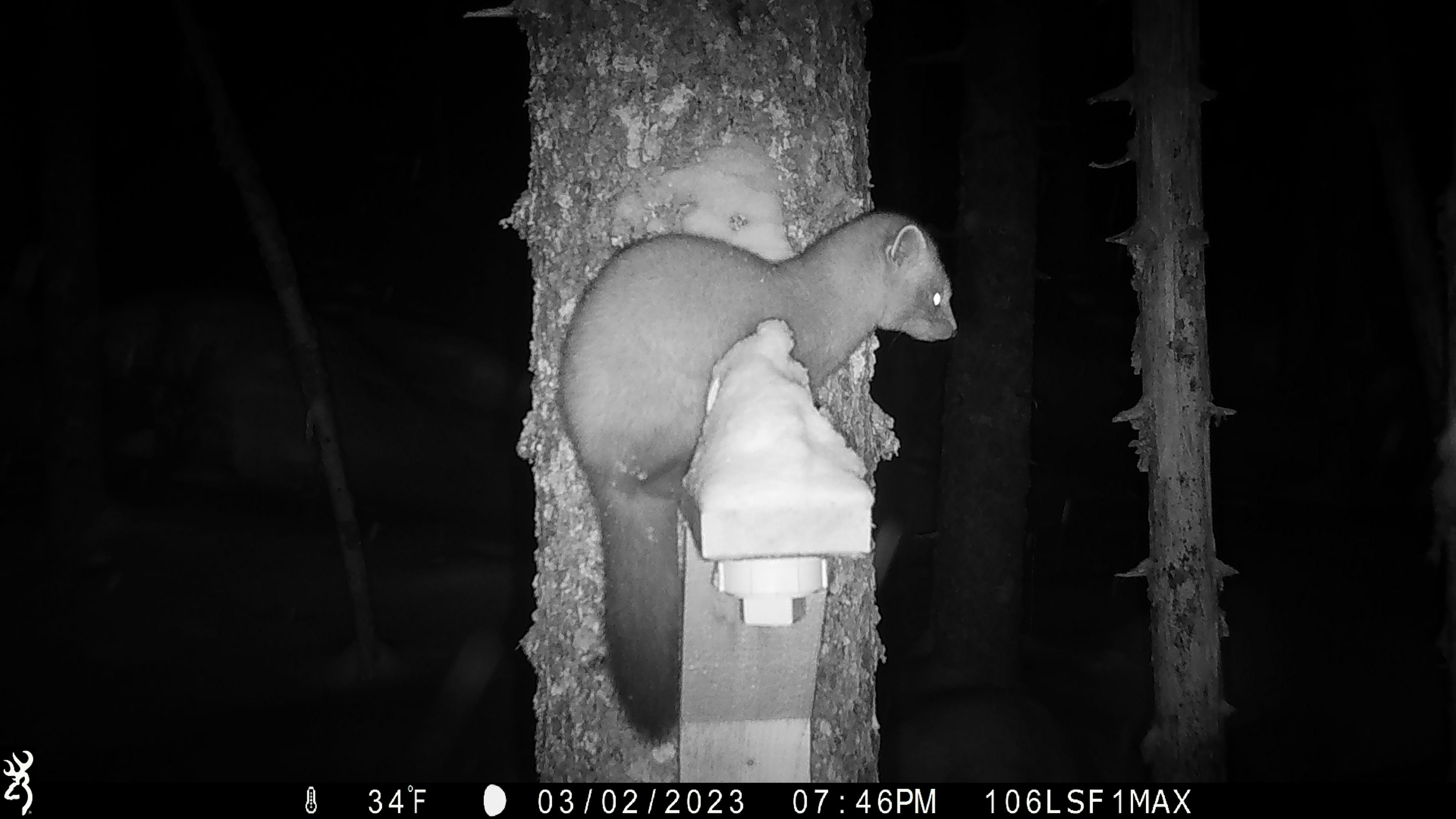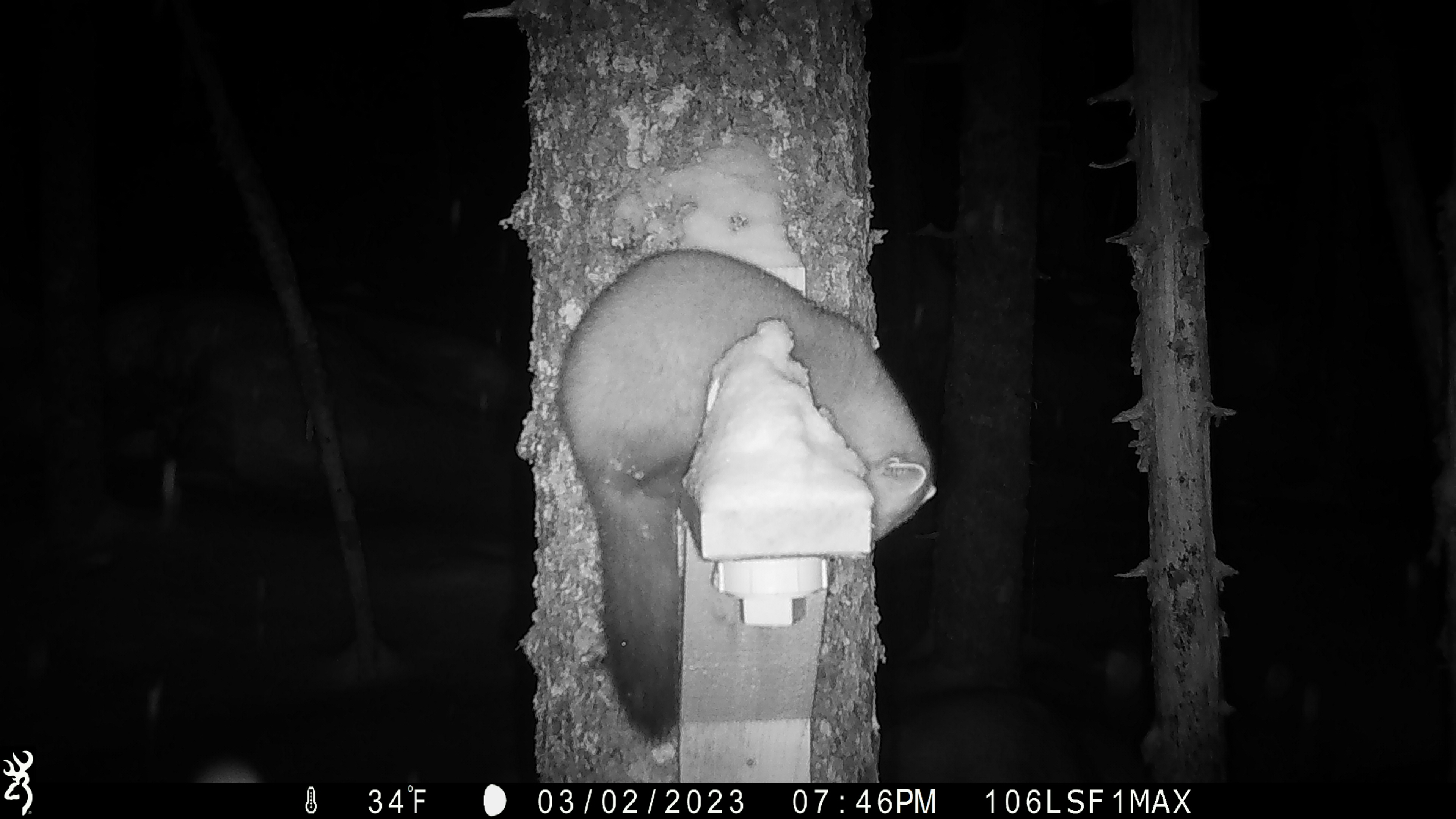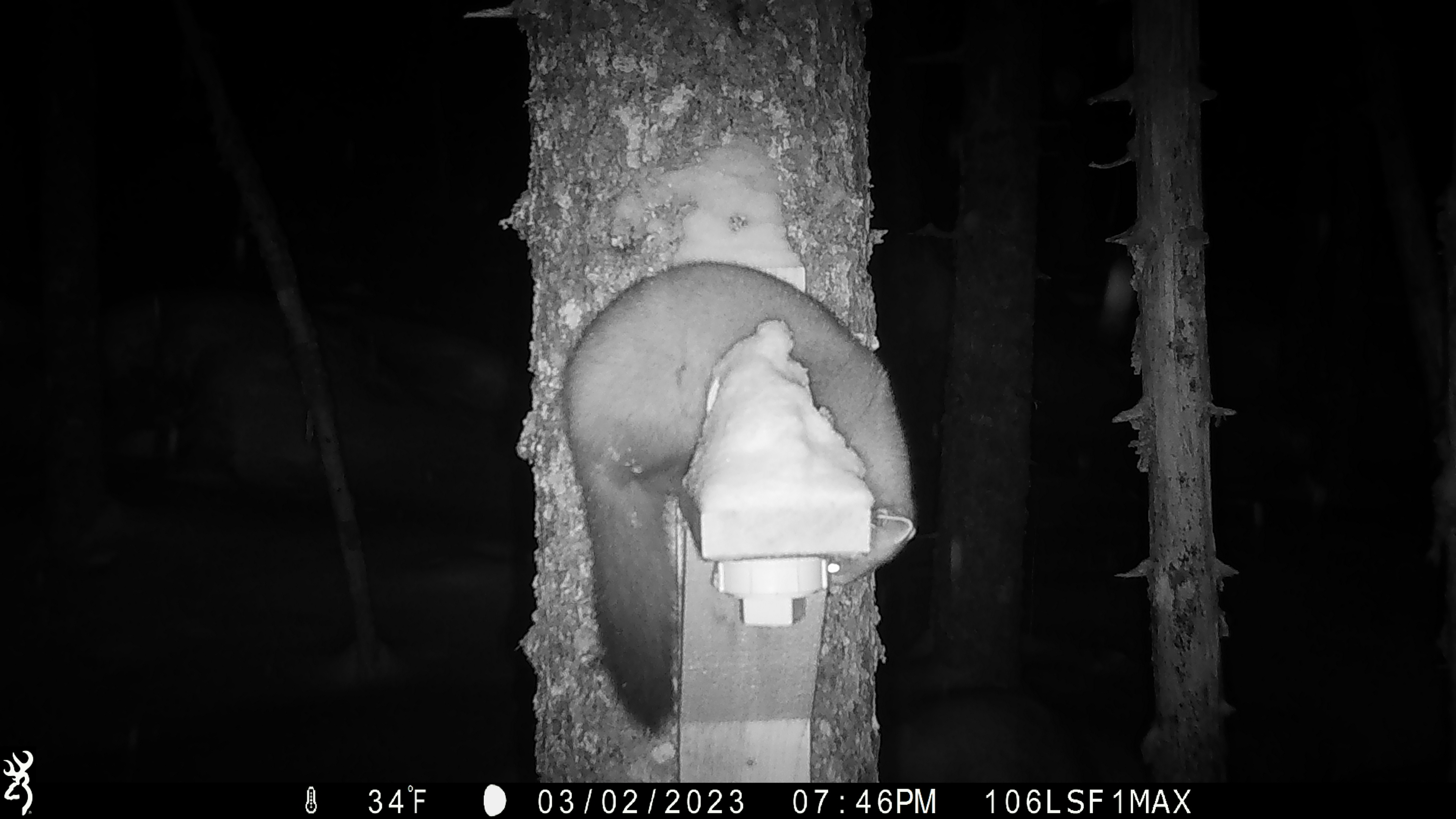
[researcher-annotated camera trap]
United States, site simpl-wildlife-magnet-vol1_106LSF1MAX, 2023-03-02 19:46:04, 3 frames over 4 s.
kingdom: Animalia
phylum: Chordata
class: Mammalia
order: Carnivora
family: Mustelidae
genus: Martes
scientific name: Martes americana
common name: american marten